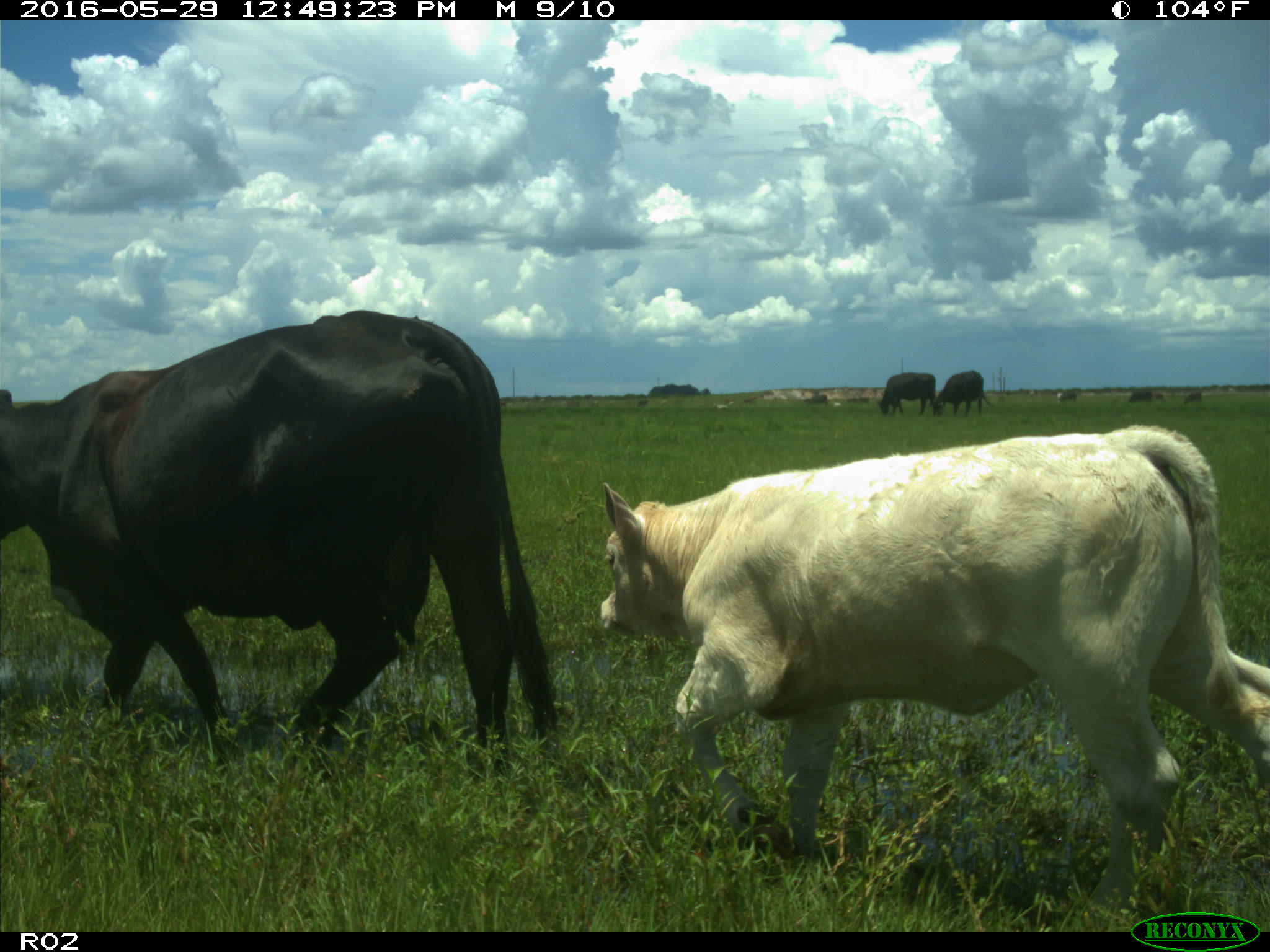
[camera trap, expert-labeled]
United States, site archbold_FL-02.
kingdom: Animalia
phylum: Chordata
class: Mammalia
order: Artiodactyla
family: Bovidae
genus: Bos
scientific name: Bos taurus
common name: domestic cow